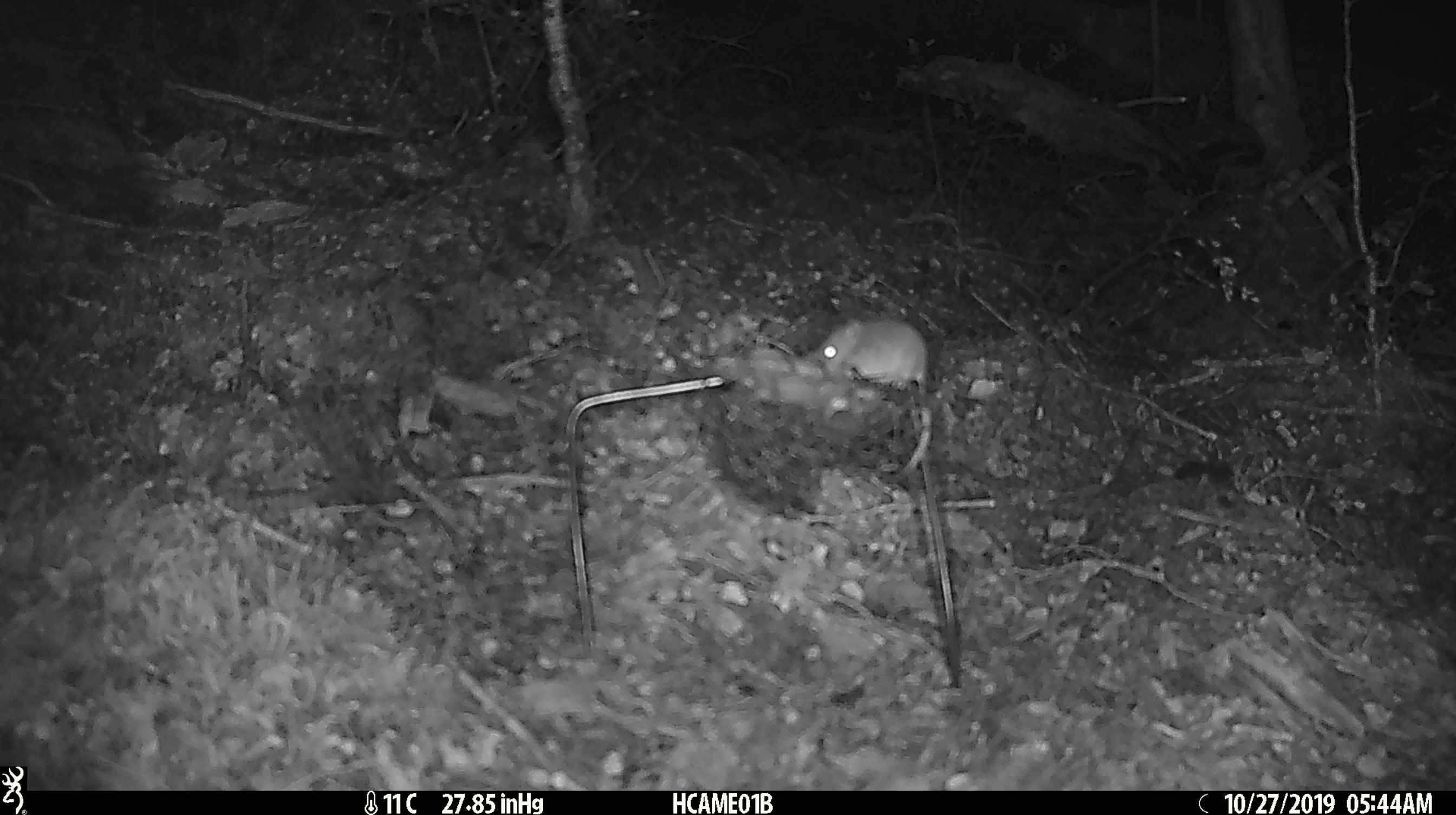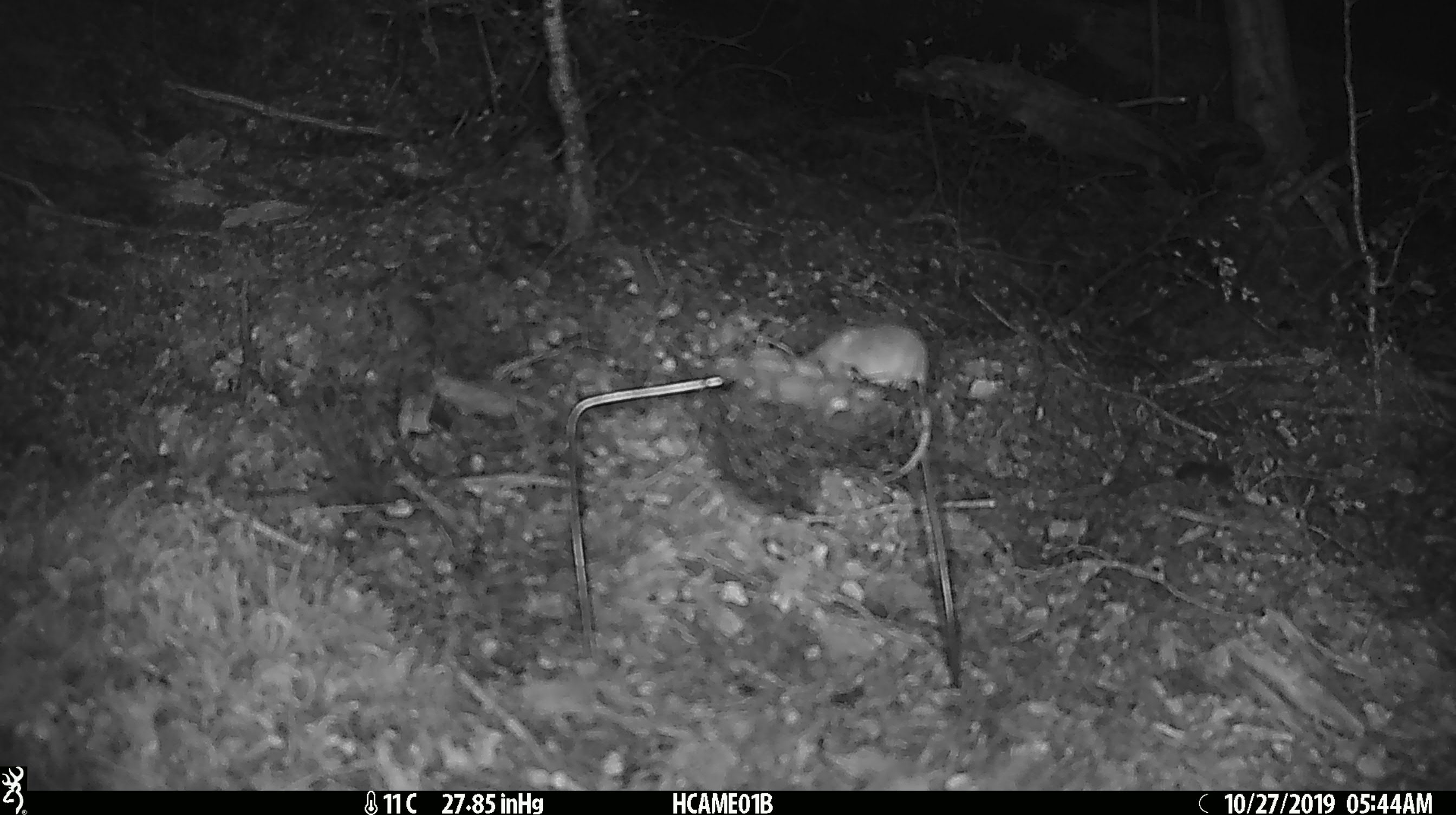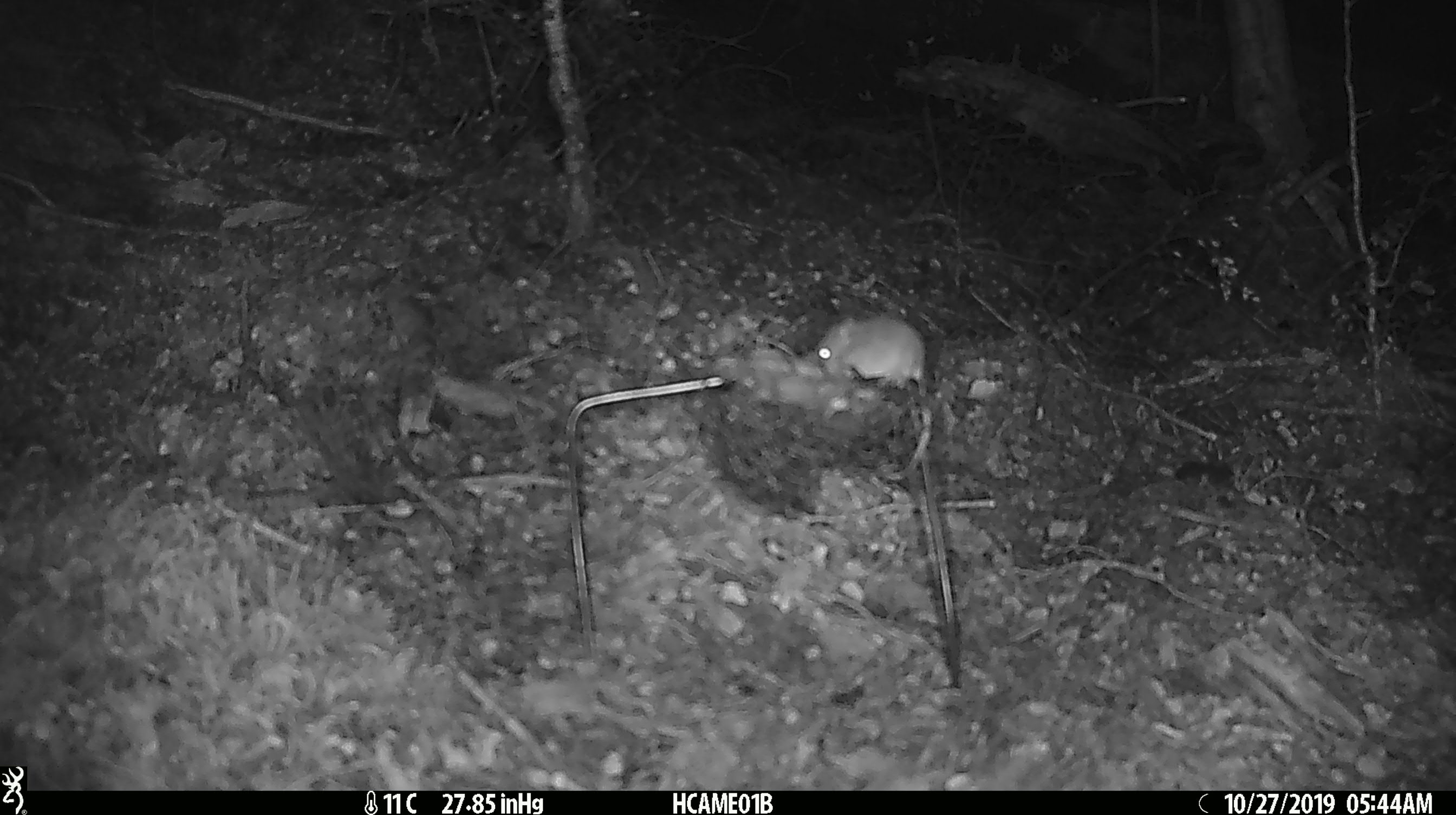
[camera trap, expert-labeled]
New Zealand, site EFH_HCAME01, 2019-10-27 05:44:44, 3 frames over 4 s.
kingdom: Animalia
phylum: Chordata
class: Mammalia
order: Rodentia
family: Muridae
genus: Mus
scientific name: Mus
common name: mouse